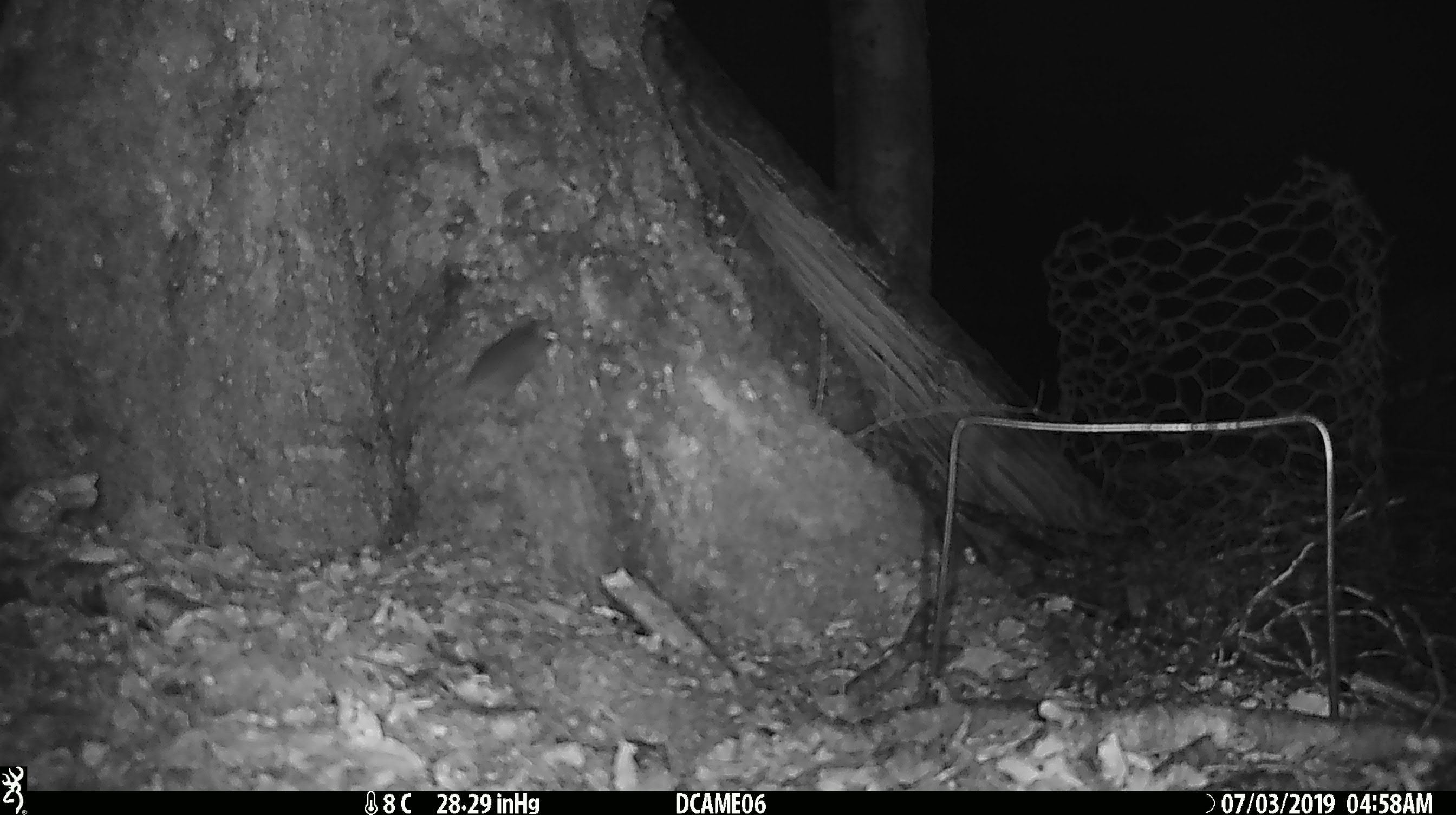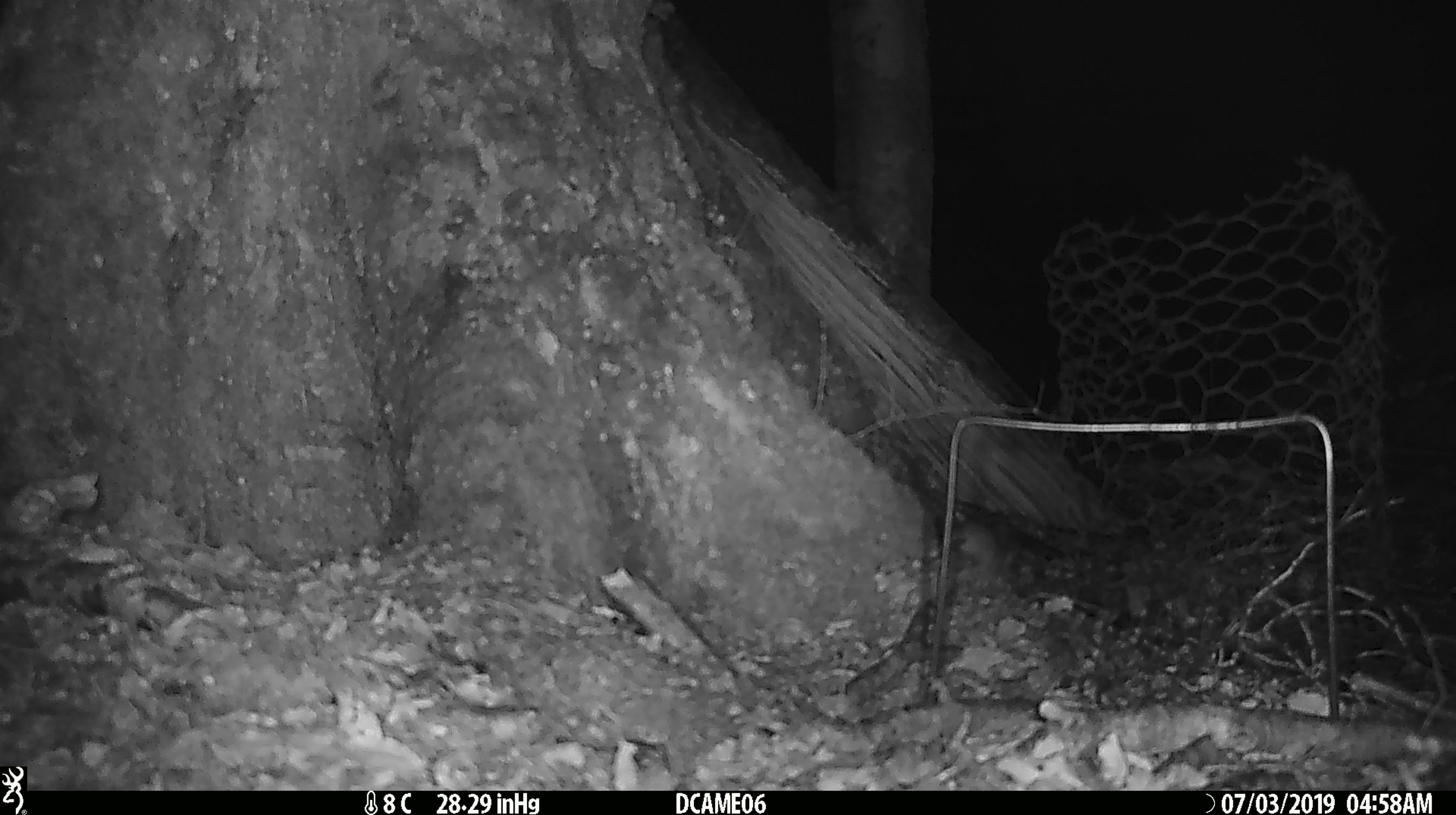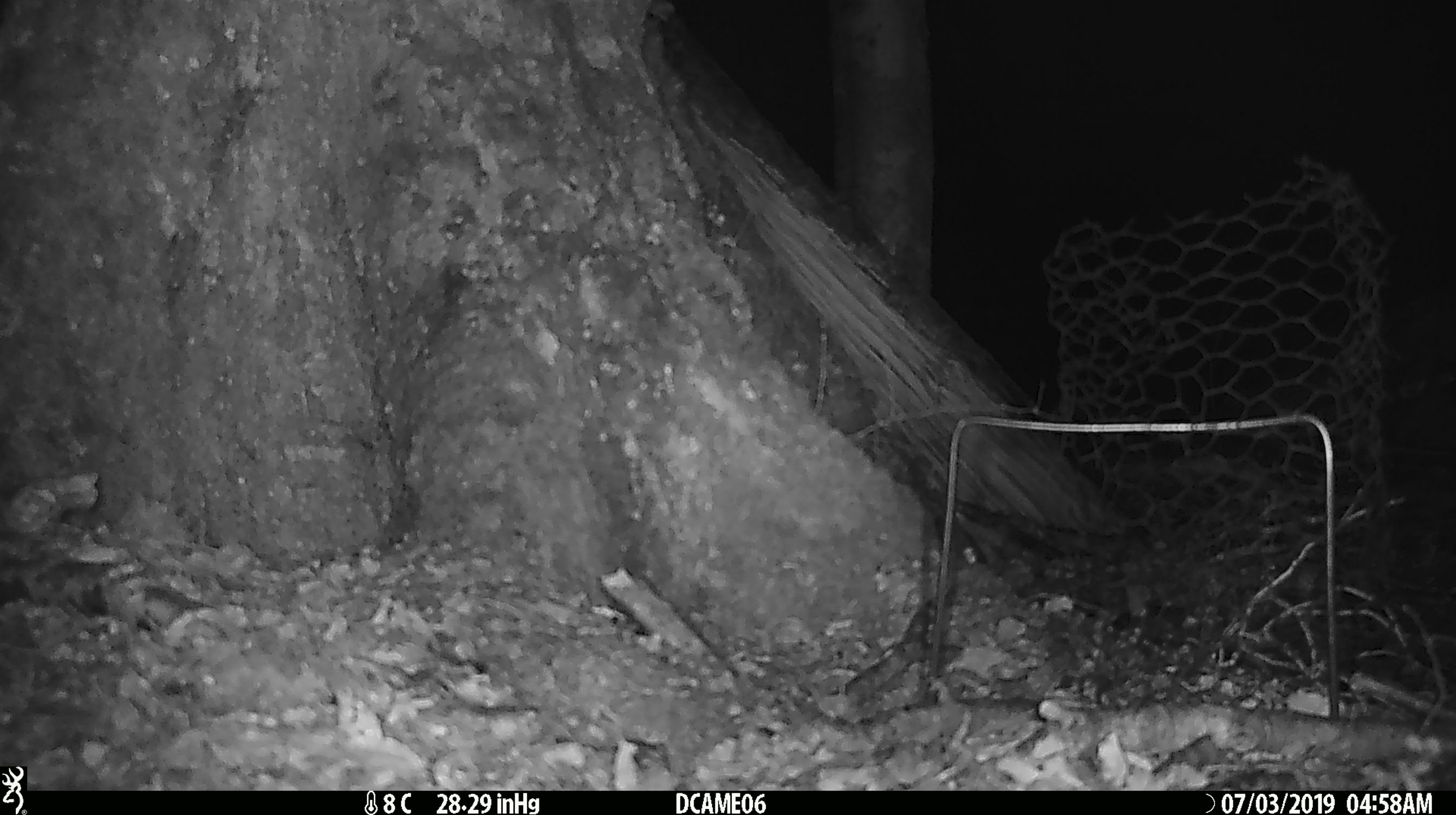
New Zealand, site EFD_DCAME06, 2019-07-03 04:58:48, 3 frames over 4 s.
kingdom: Animalia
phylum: Chordata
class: Mammalia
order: Rodentia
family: Muridae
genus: Mus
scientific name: Mus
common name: mouse